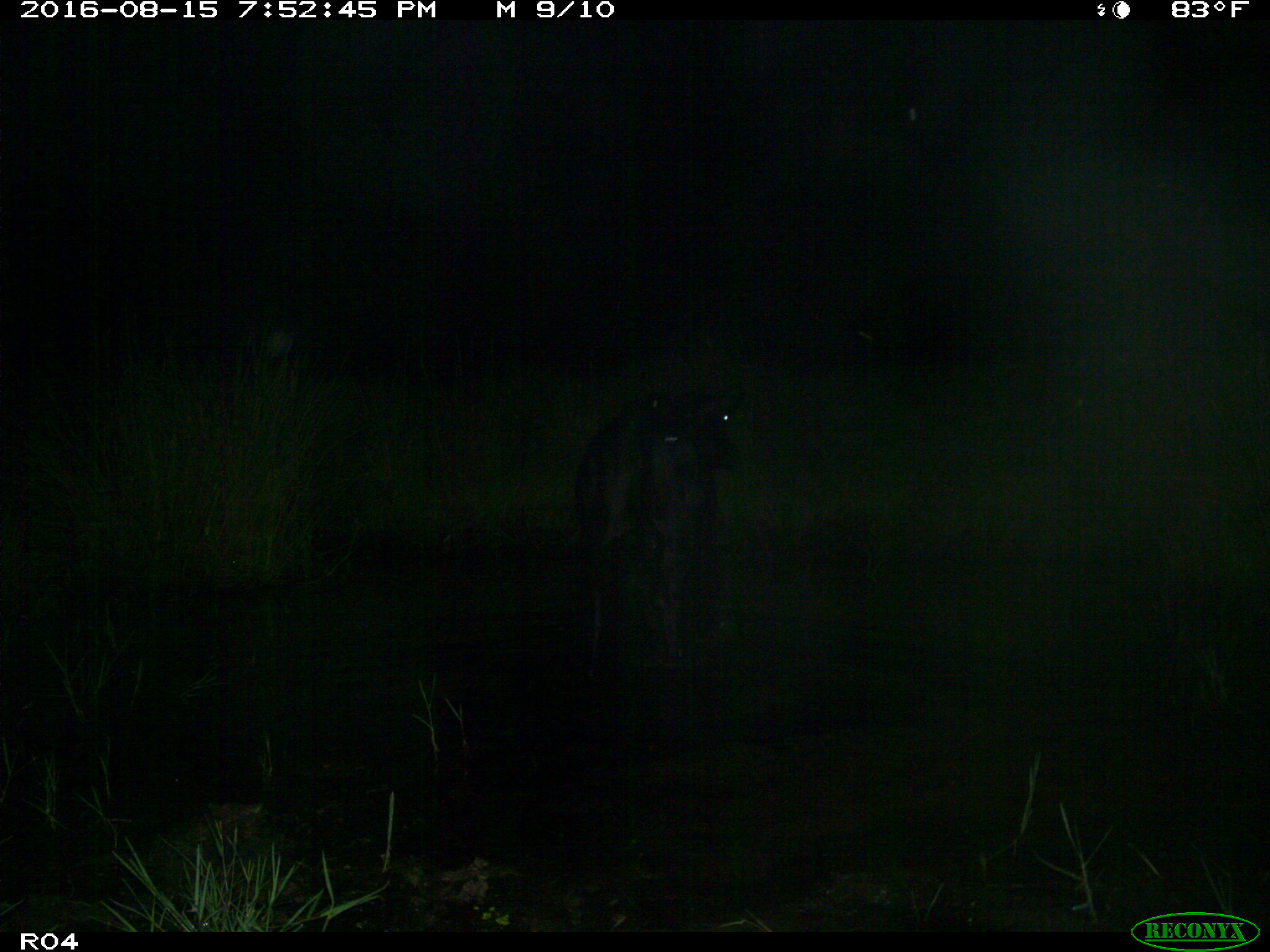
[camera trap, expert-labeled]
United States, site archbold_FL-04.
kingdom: Animalia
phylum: Chordata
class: Mammalia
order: Artiodactyla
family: Bovidae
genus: Bos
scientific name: Bos taurus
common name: domestic cow